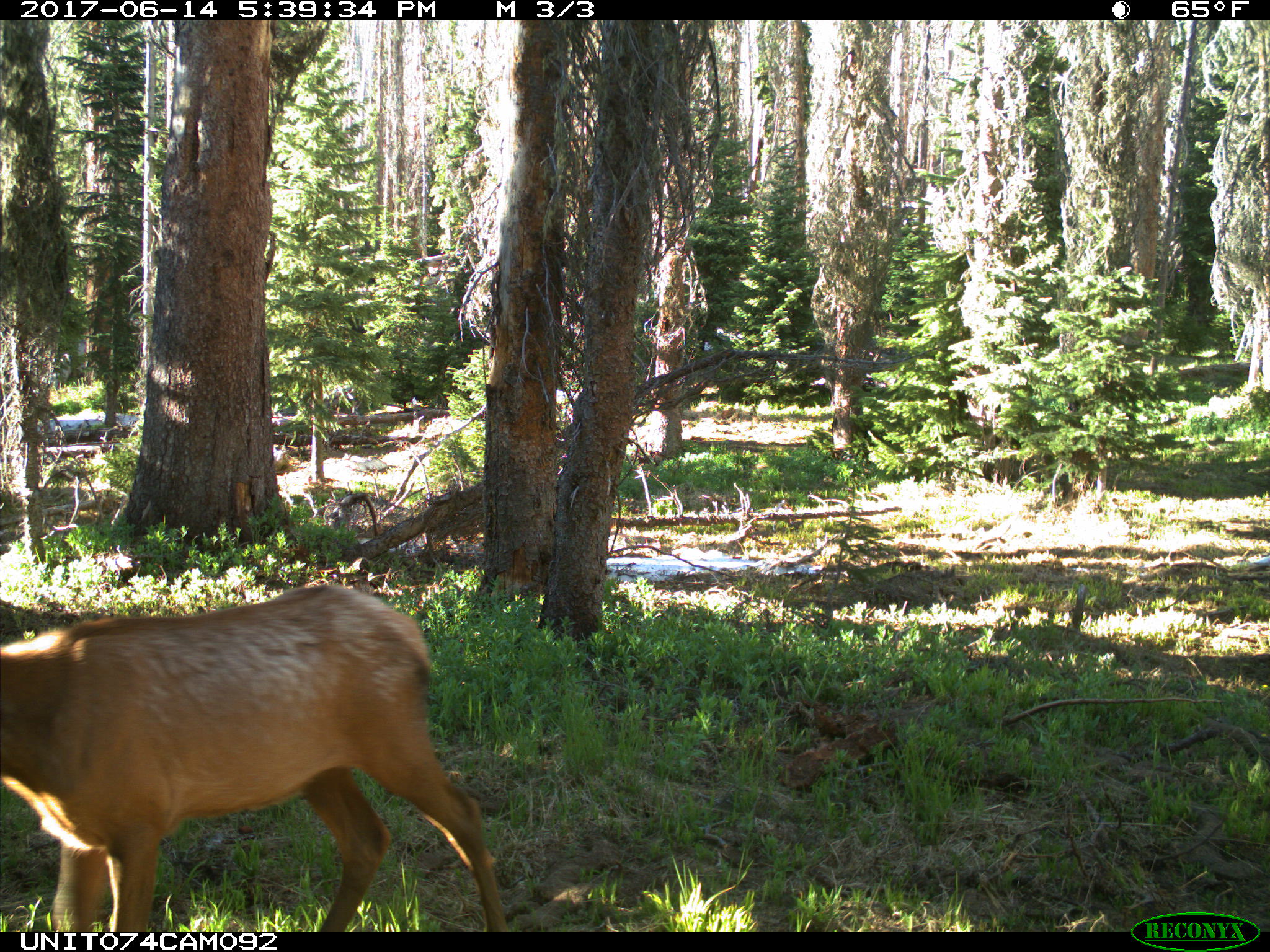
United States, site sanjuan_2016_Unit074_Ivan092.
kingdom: Animalia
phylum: Chordata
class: Mammalia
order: Artiodactyla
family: Cervidae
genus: Cervus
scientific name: Cervus elaphus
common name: red deer